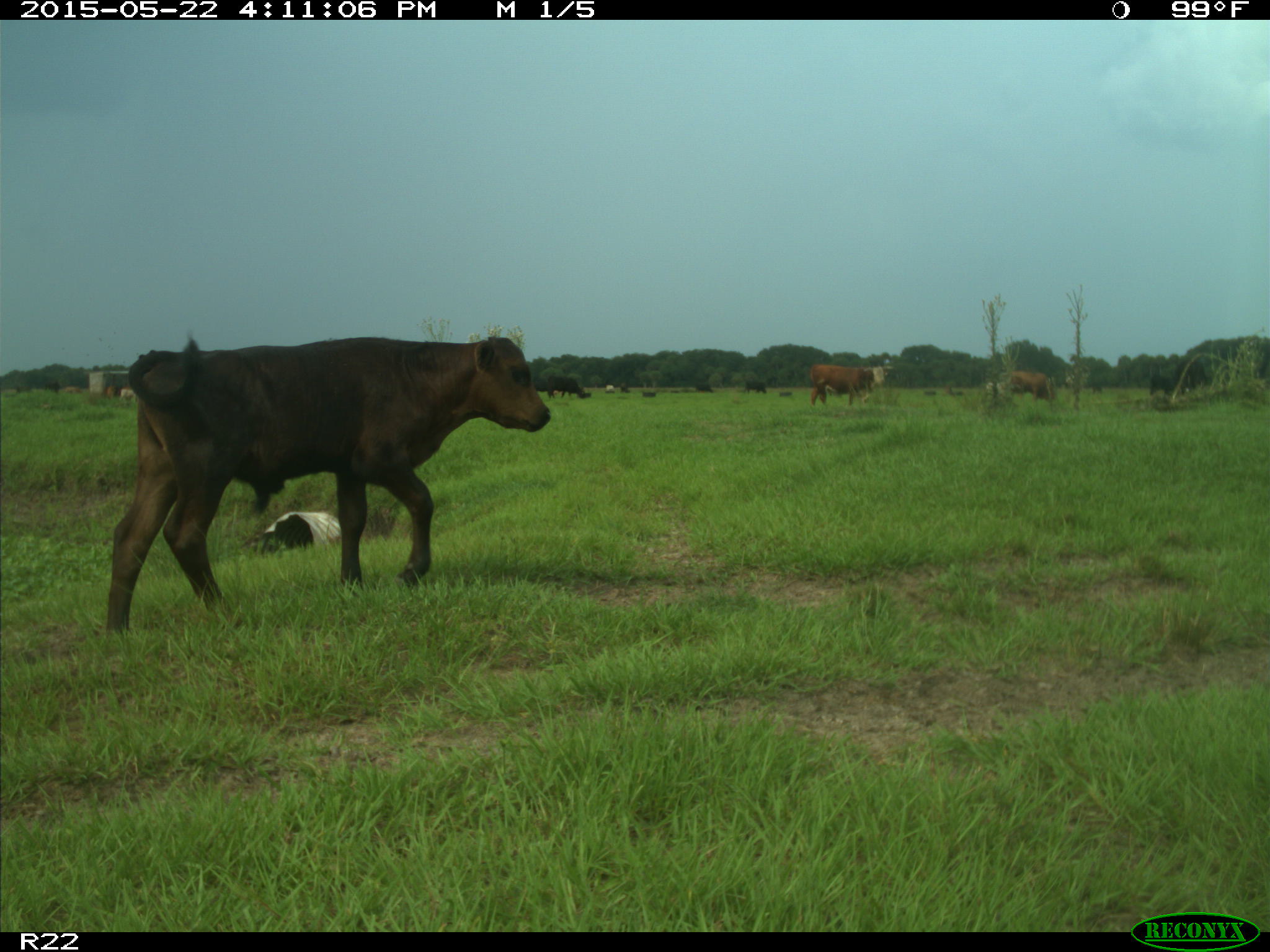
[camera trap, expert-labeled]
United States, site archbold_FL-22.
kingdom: Animalia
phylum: Chordata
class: Mammalia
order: Artiodactyla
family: Bovidae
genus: Bos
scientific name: Bos taurus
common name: domestic cow